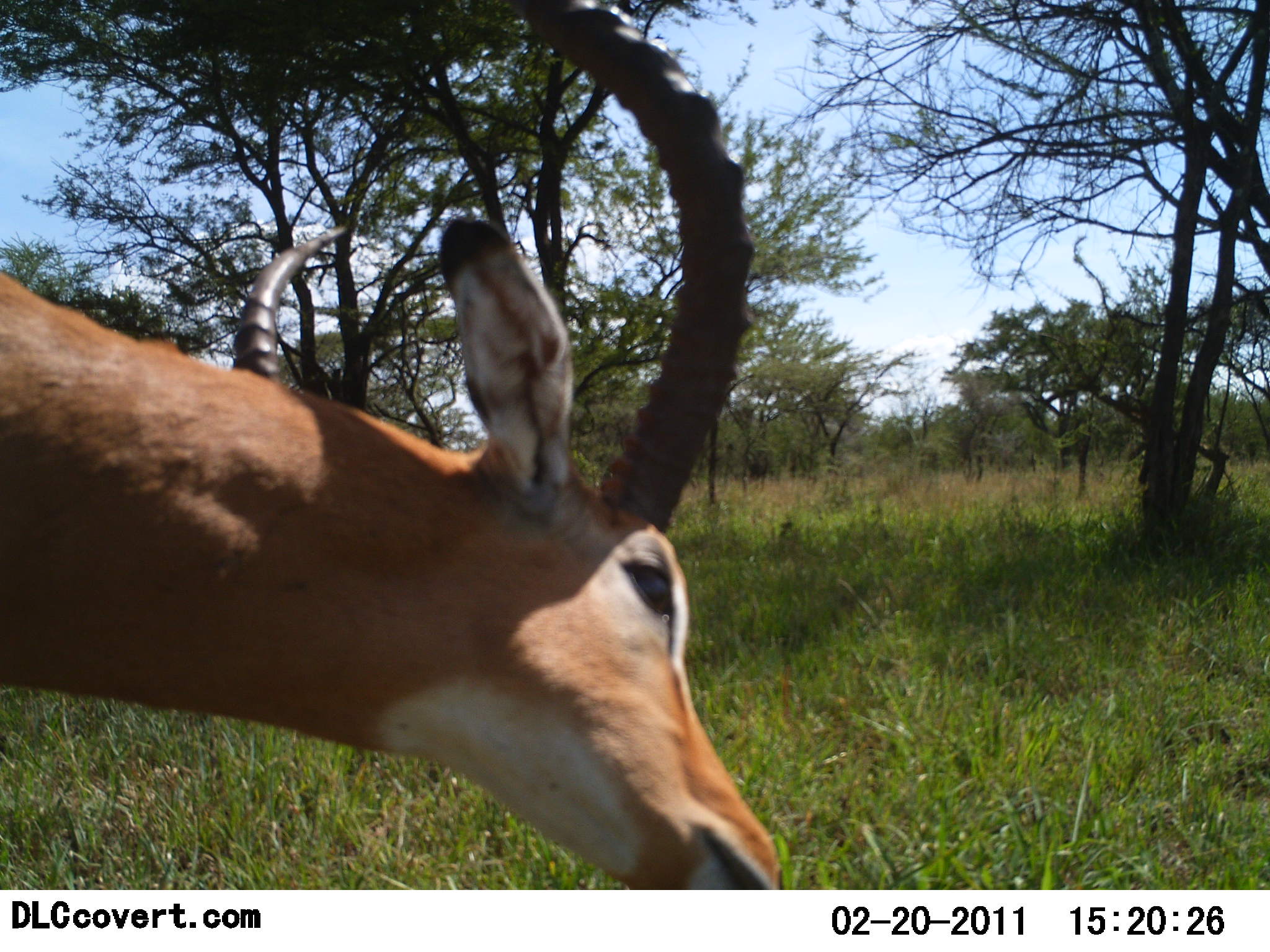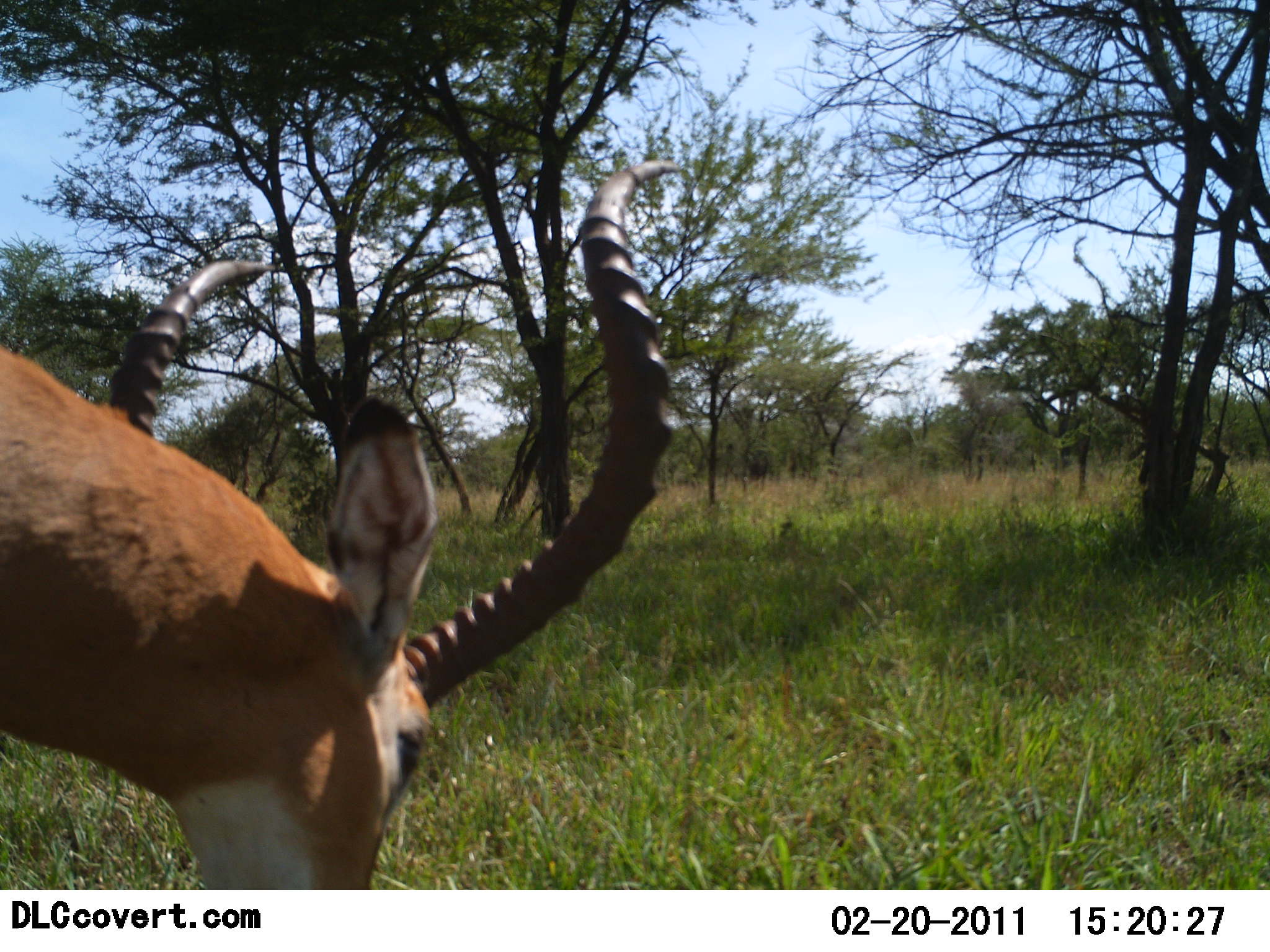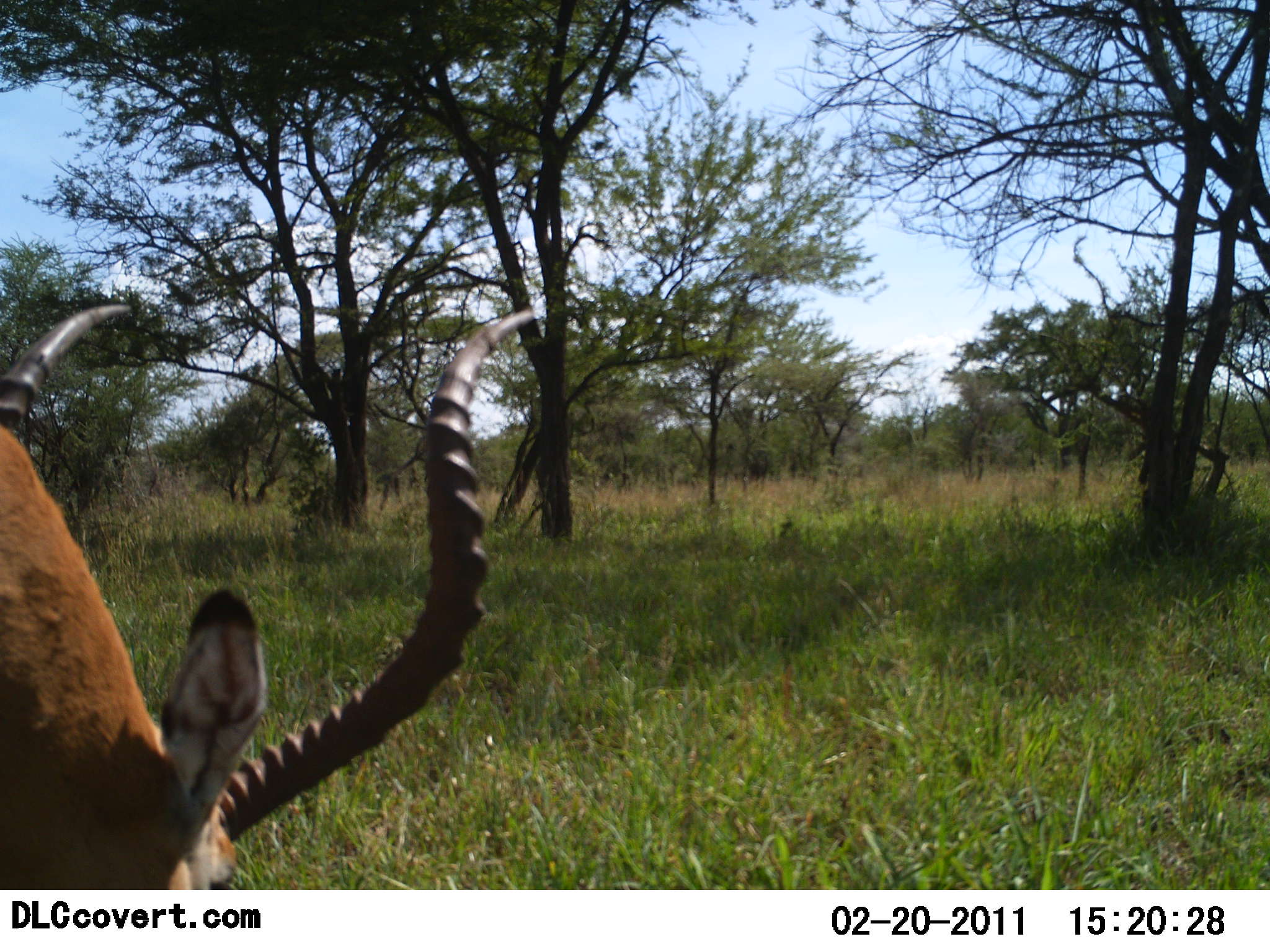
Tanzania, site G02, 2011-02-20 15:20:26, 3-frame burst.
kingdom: Animalia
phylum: Chordata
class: Mammalia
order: Artiodactyla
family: Bovidae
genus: Aepyceros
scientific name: Aepyceros melampus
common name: impala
Impala (Aepyceros melampus), count 1. Behavior (volunteer vote fractions): standing 27%, resting 0%, moving 18%, interacting 0%. Young present (vote fraction): 0%. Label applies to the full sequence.